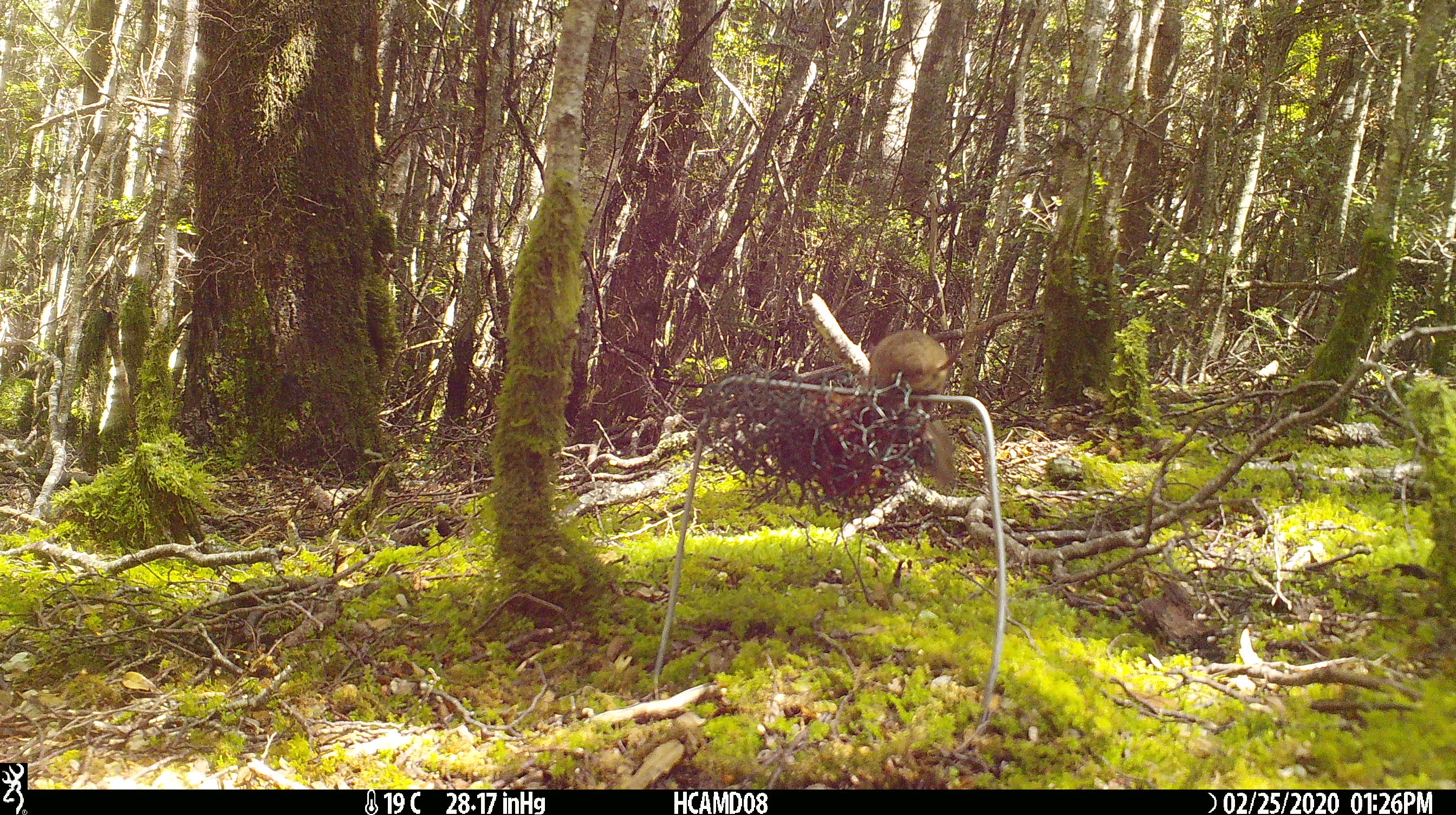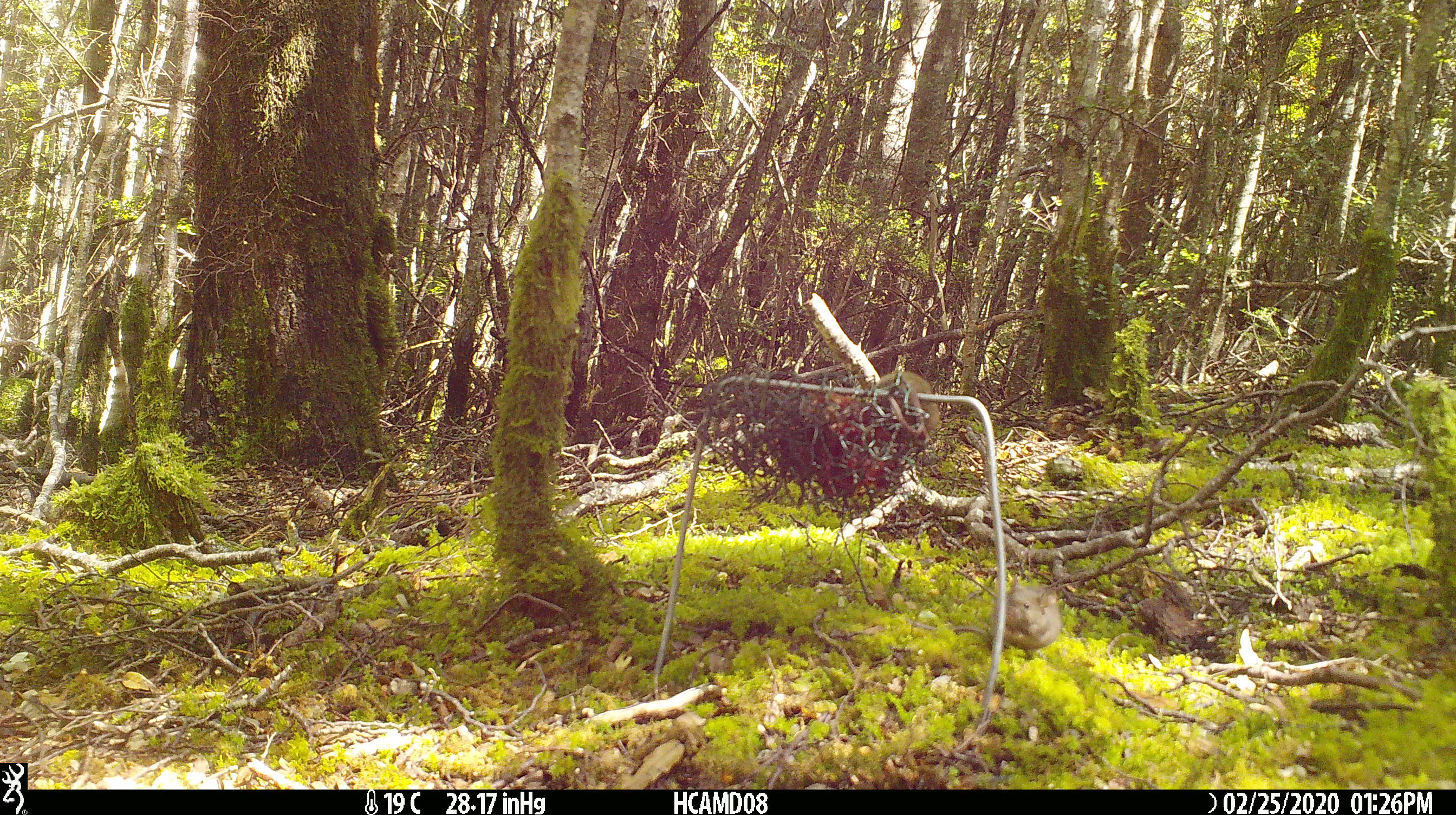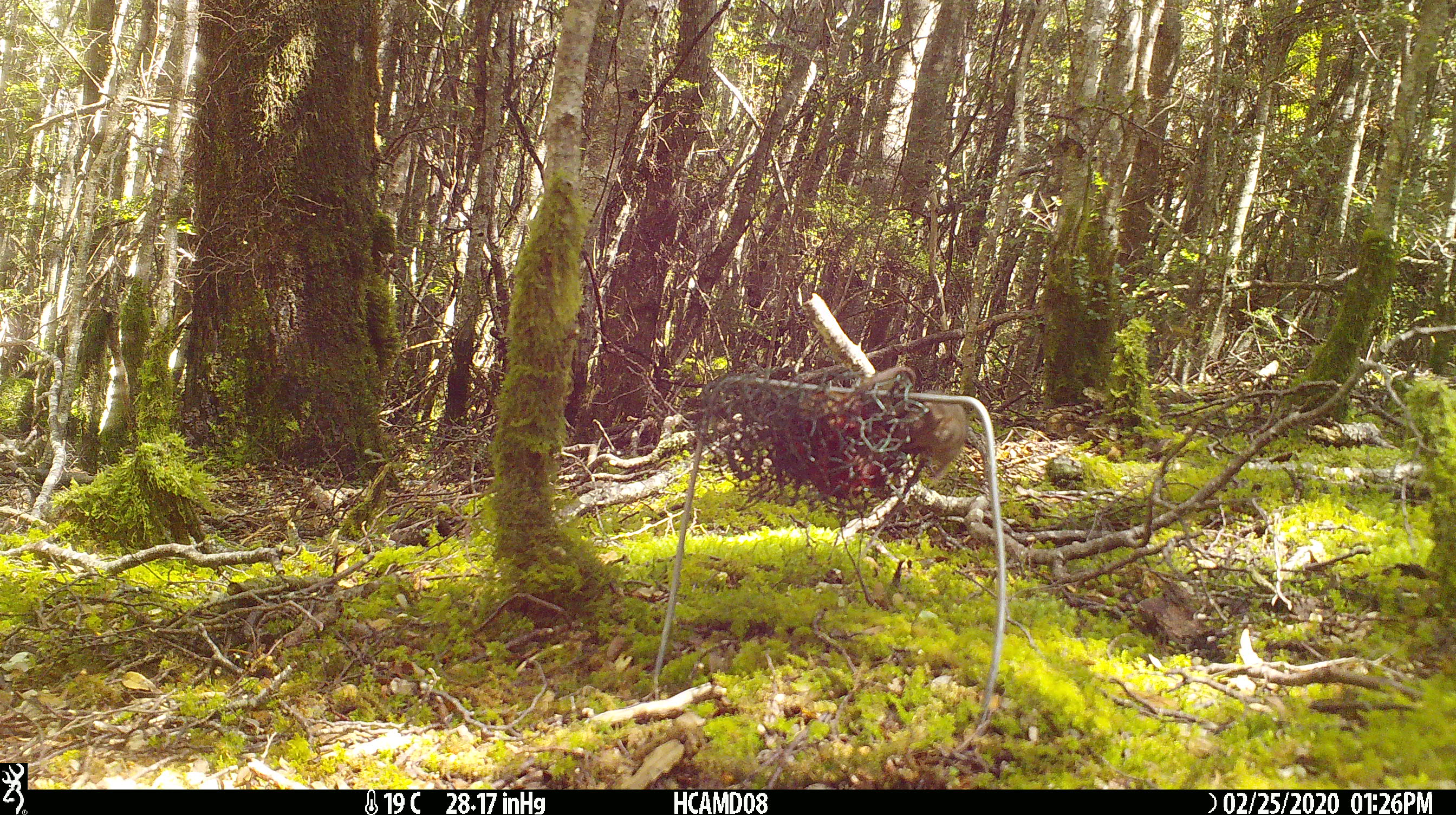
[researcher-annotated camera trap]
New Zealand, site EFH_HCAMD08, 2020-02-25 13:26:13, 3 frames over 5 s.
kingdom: Animalia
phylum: Chordata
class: Mammalia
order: Rodentia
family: Muridae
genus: Mus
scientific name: Mus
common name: mouse